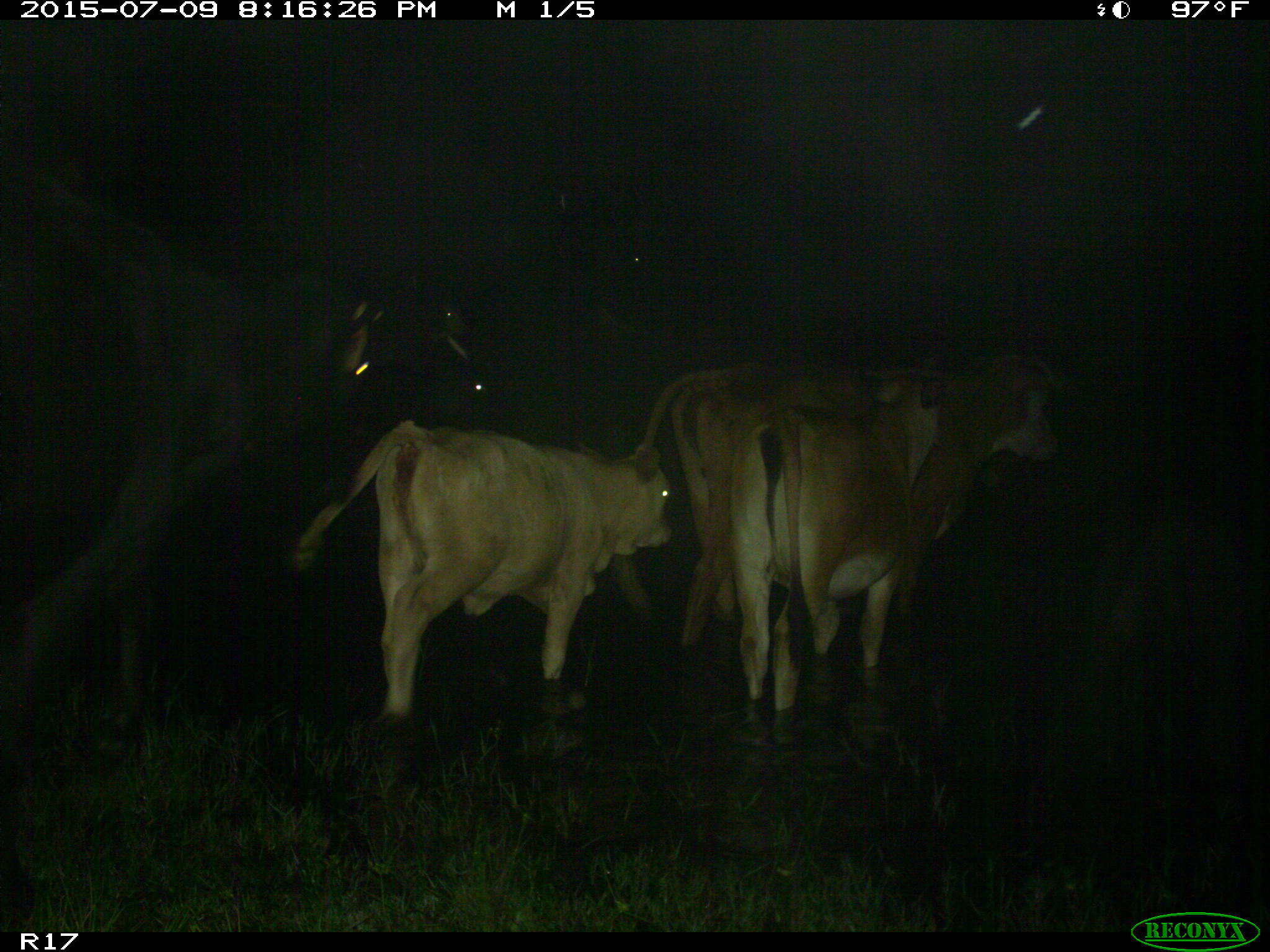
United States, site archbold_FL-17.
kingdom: Animalia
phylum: Chordata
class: Mammalia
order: Artiodactyla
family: Bovidae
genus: Bos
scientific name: Bos taurus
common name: domestic cow